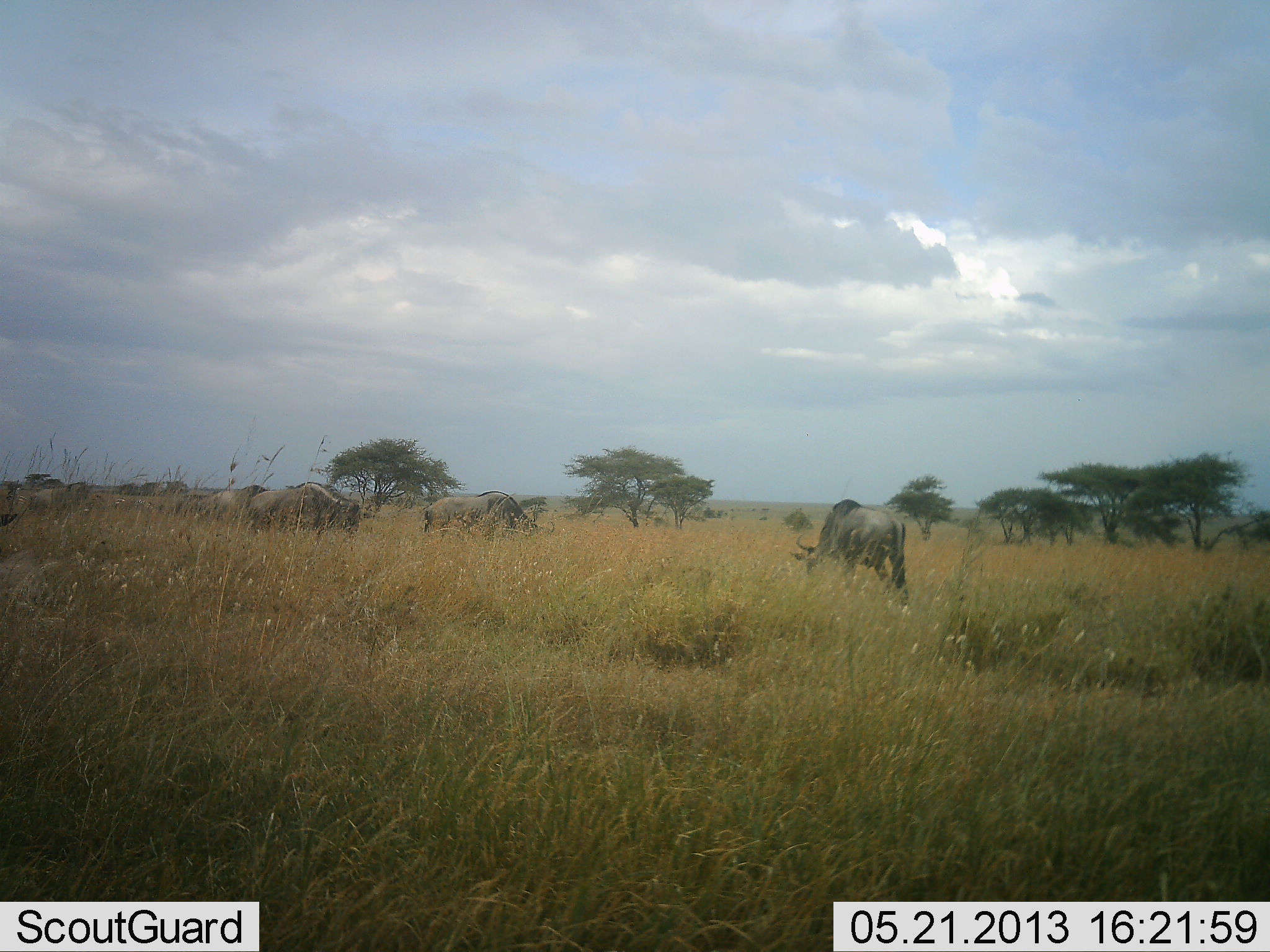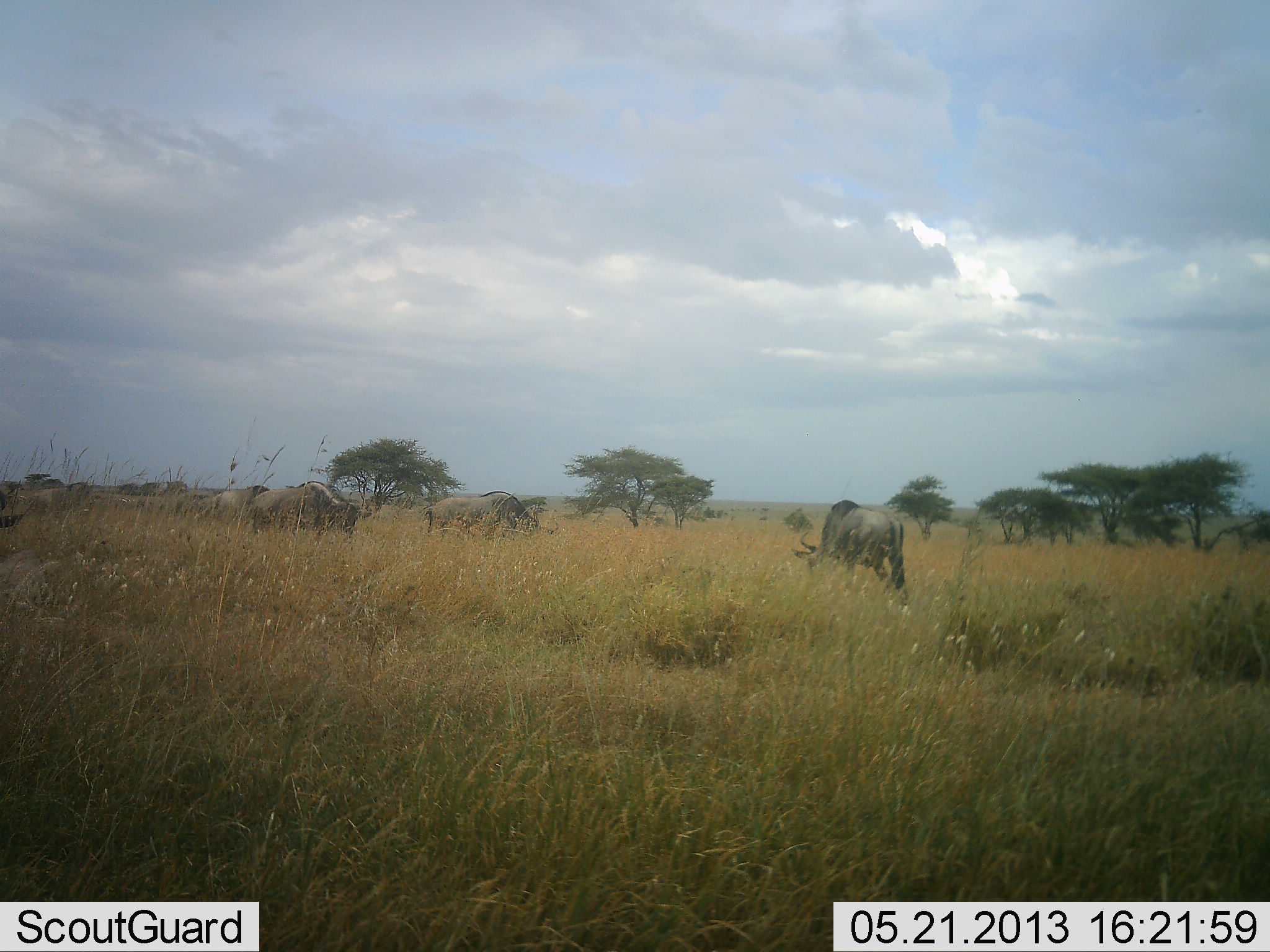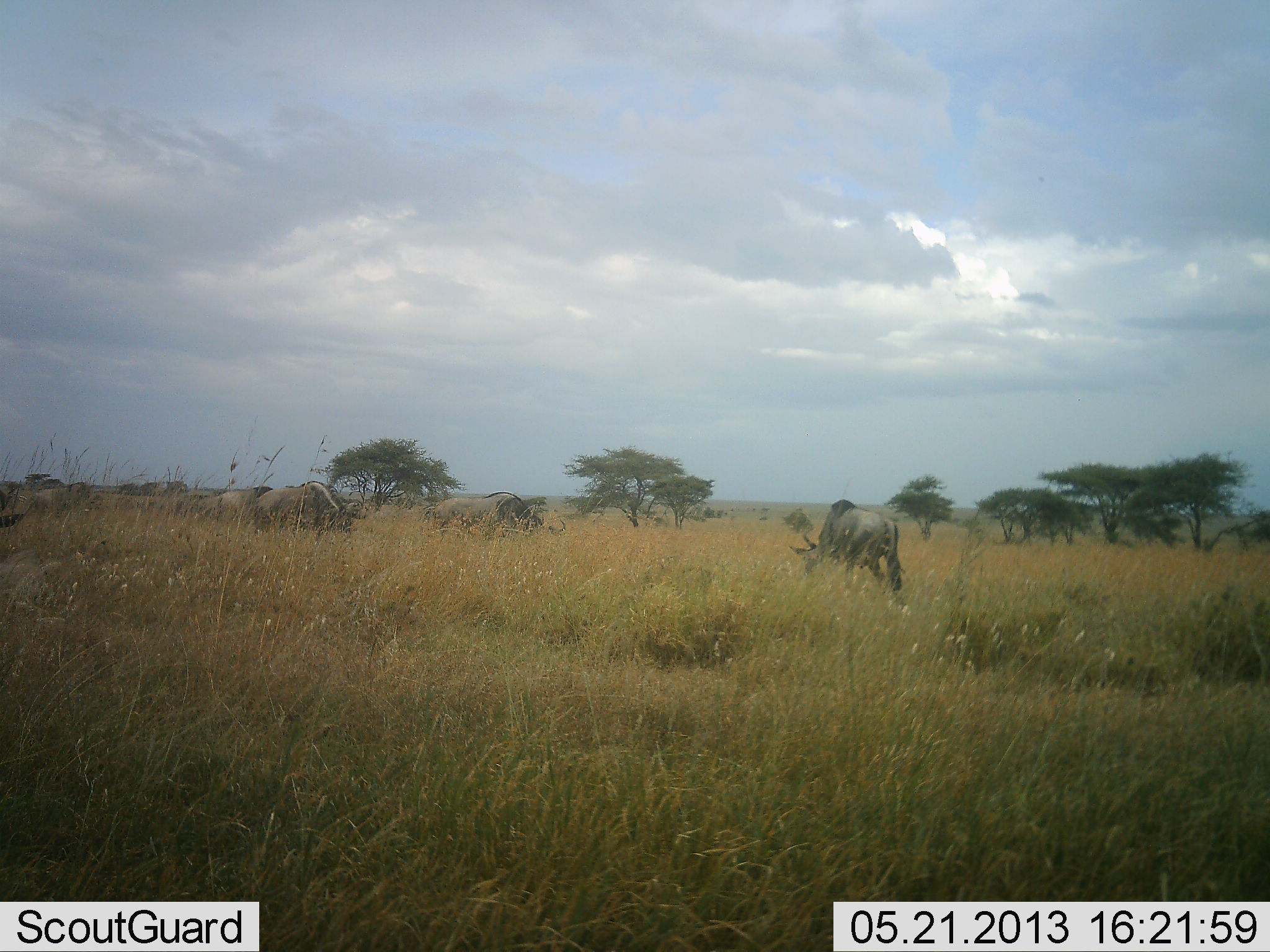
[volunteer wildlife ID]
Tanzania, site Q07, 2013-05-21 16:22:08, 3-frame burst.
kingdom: Animalia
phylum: Chordata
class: Mammalia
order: Artiodactyla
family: Bovidae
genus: Connochaetes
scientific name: Connochaetes taurinus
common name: blue wildebeest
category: wildebeest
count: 6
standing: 20%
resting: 0%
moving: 40%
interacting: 0%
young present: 0%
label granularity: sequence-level